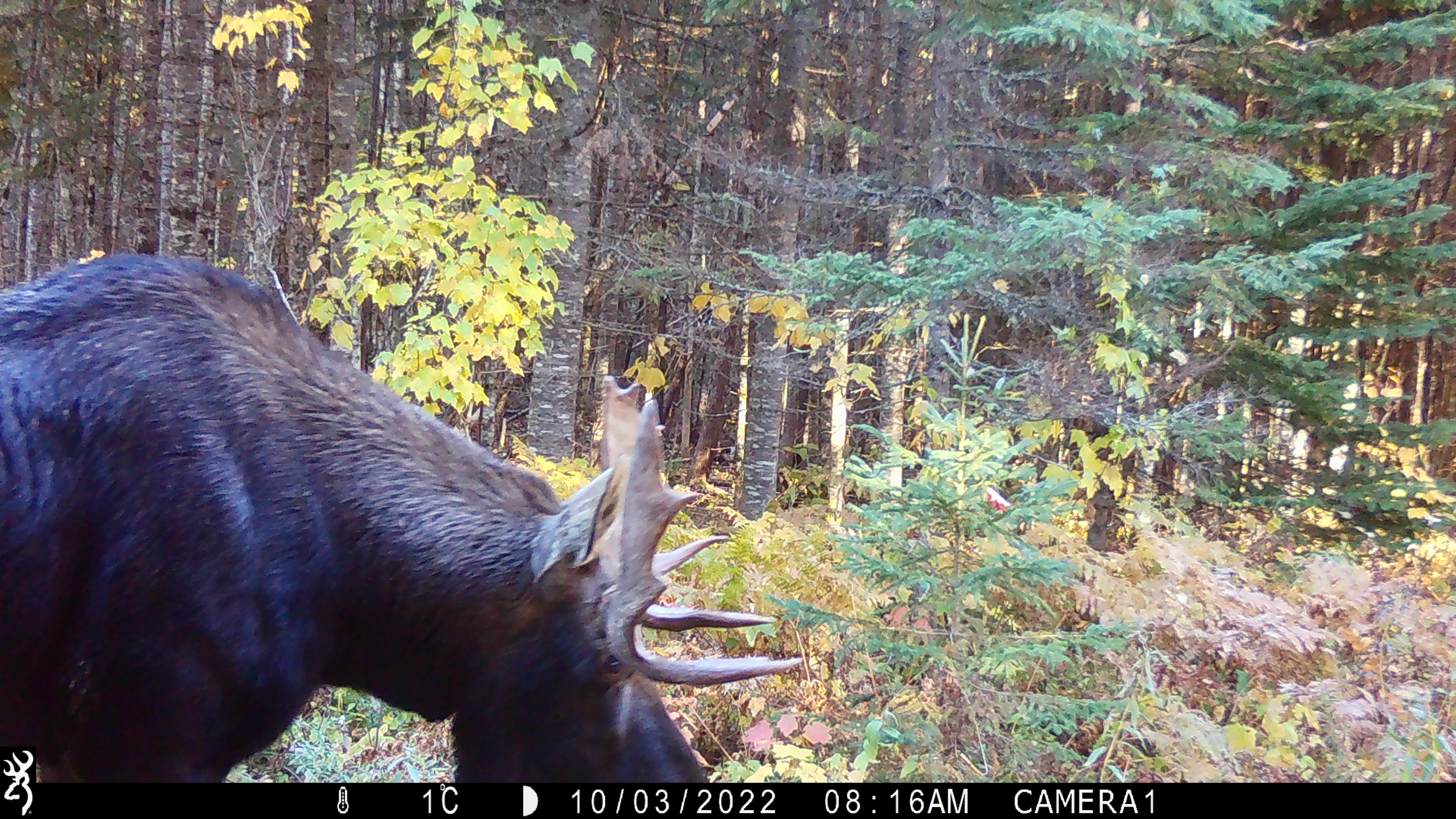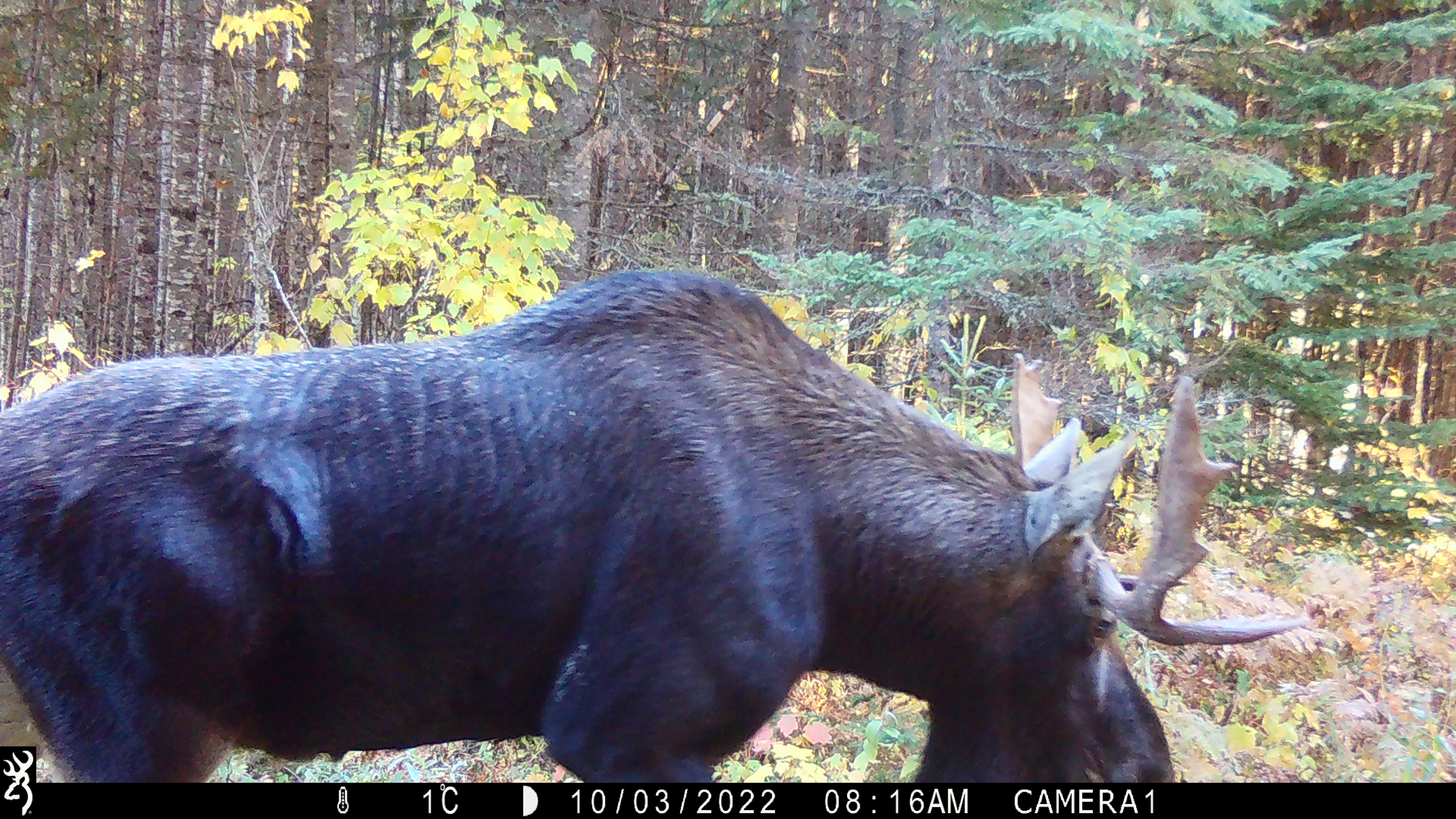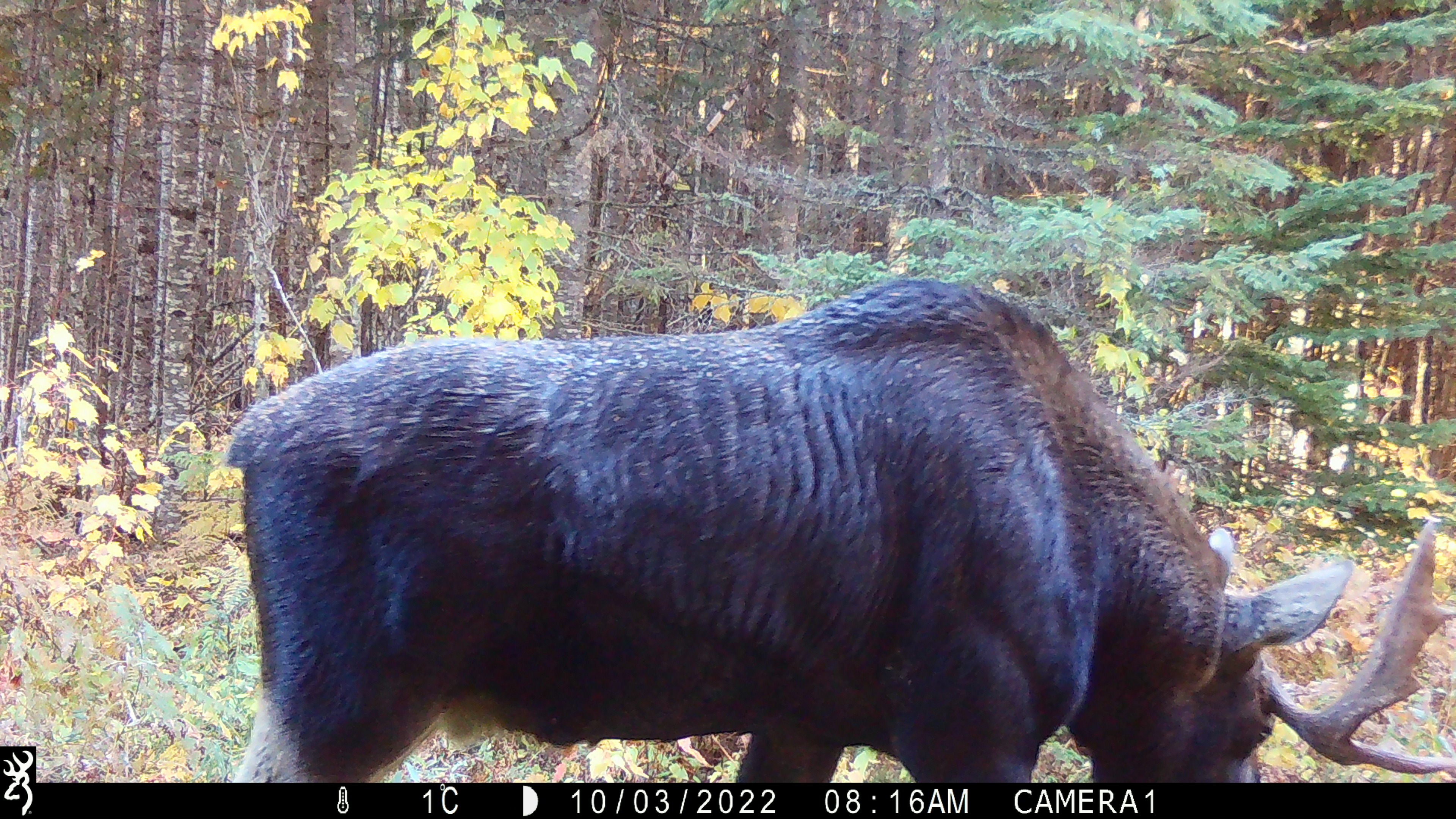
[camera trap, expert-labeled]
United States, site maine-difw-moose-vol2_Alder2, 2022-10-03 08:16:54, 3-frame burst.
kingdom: Animalia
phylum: Chordata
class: Mammalia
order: Artiodactyla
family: Cervidae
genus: Alces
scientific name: Alces alces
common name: moose